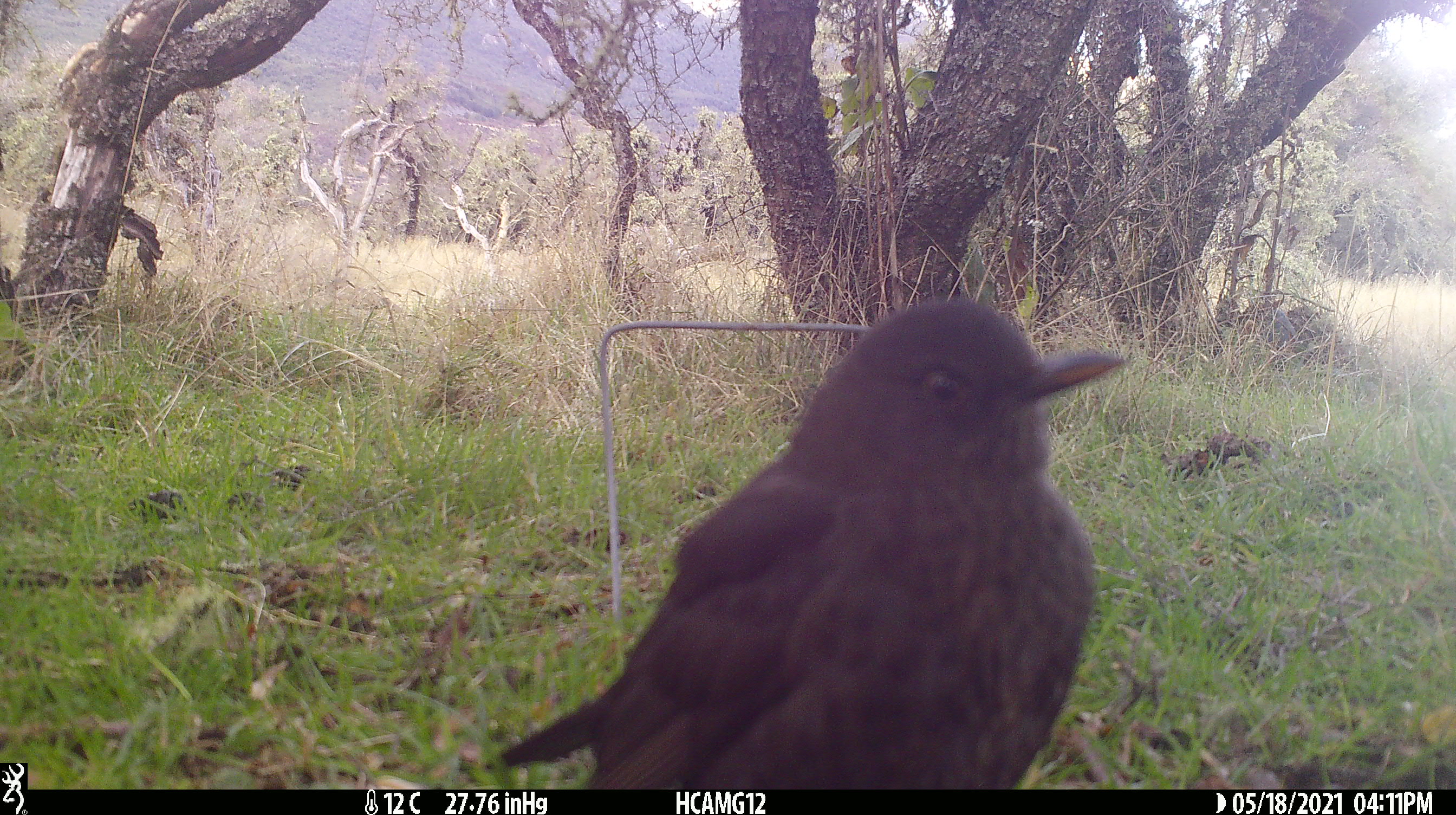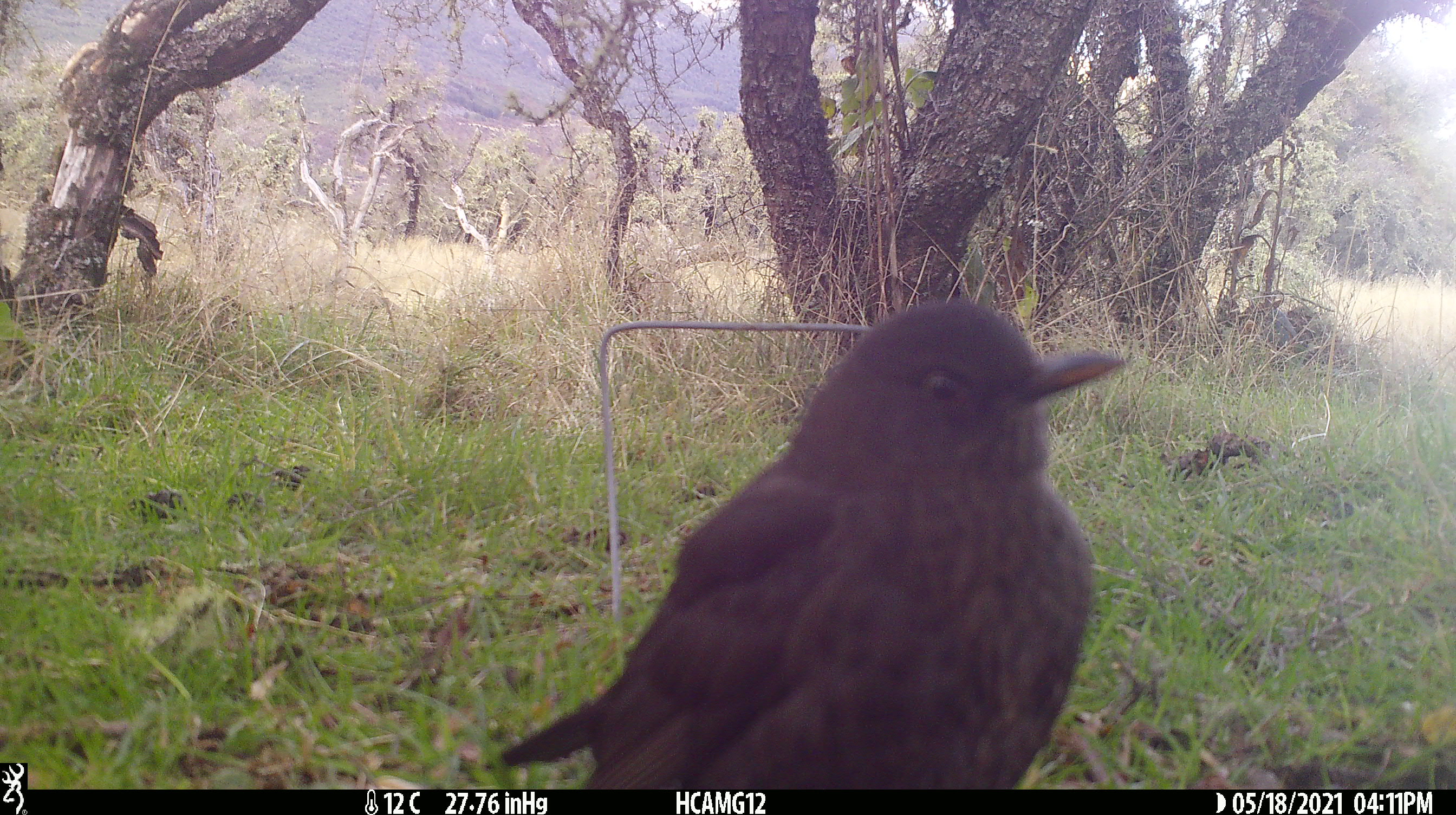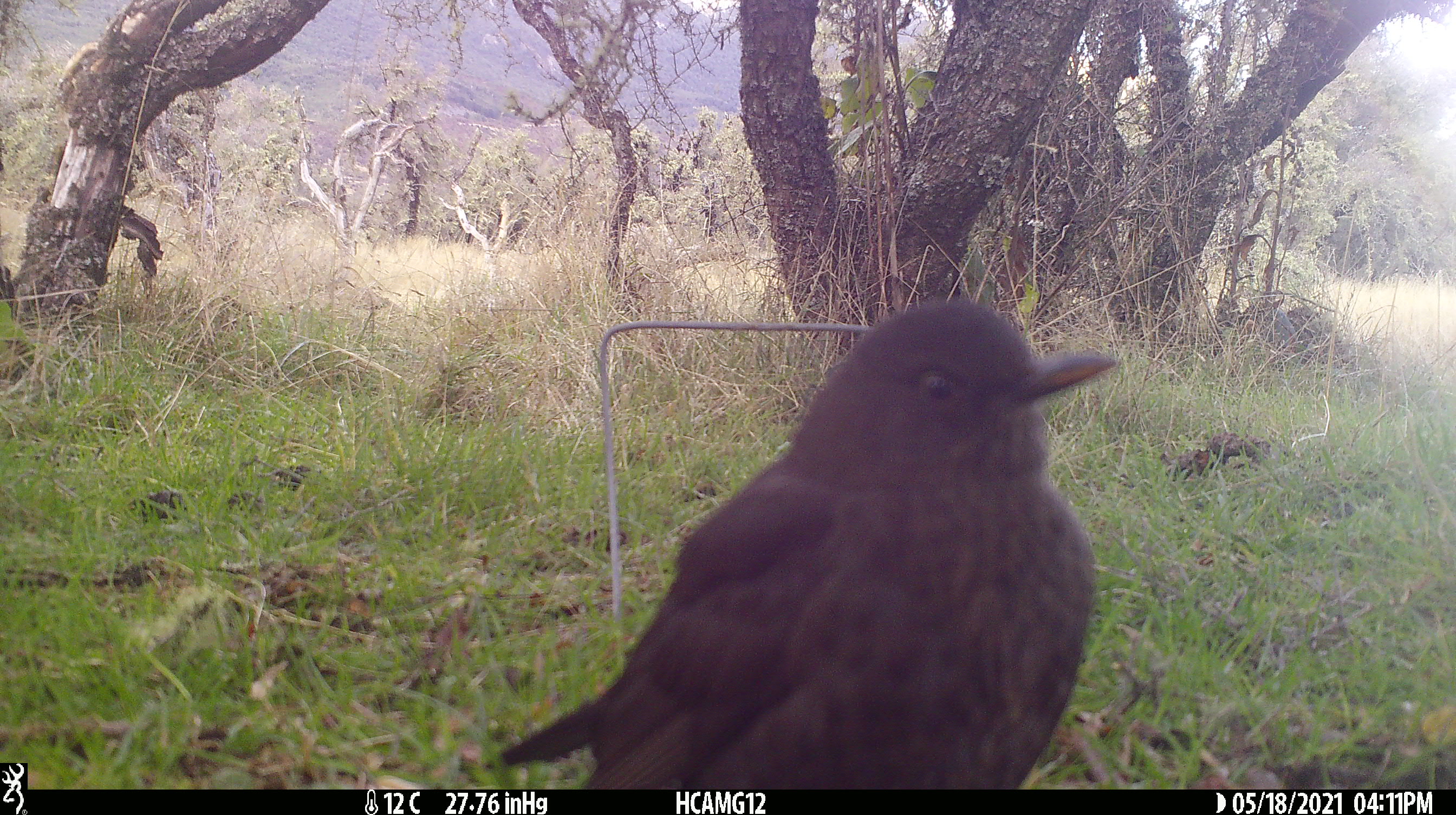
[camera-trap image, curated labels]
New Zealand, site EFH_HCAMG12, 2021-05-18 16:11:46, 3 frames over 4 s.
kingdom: Animalia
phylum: Chordata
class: Aves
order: Passeriformes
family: Turdidae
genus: Turdus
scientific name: Turdus merula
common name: eurasian blackbird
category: blackbird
Blackbird (eurasian blackbird) (Turdus merula).